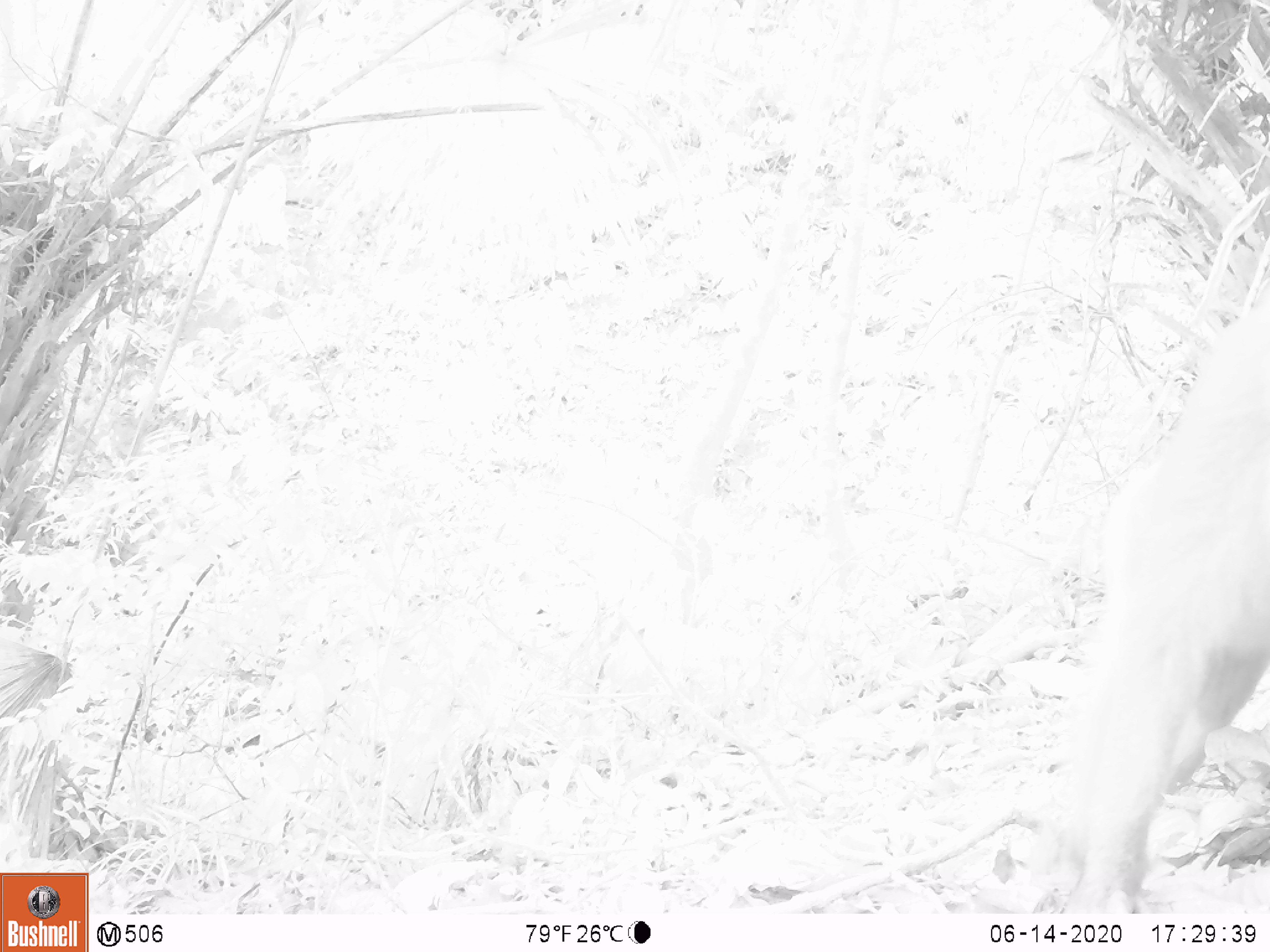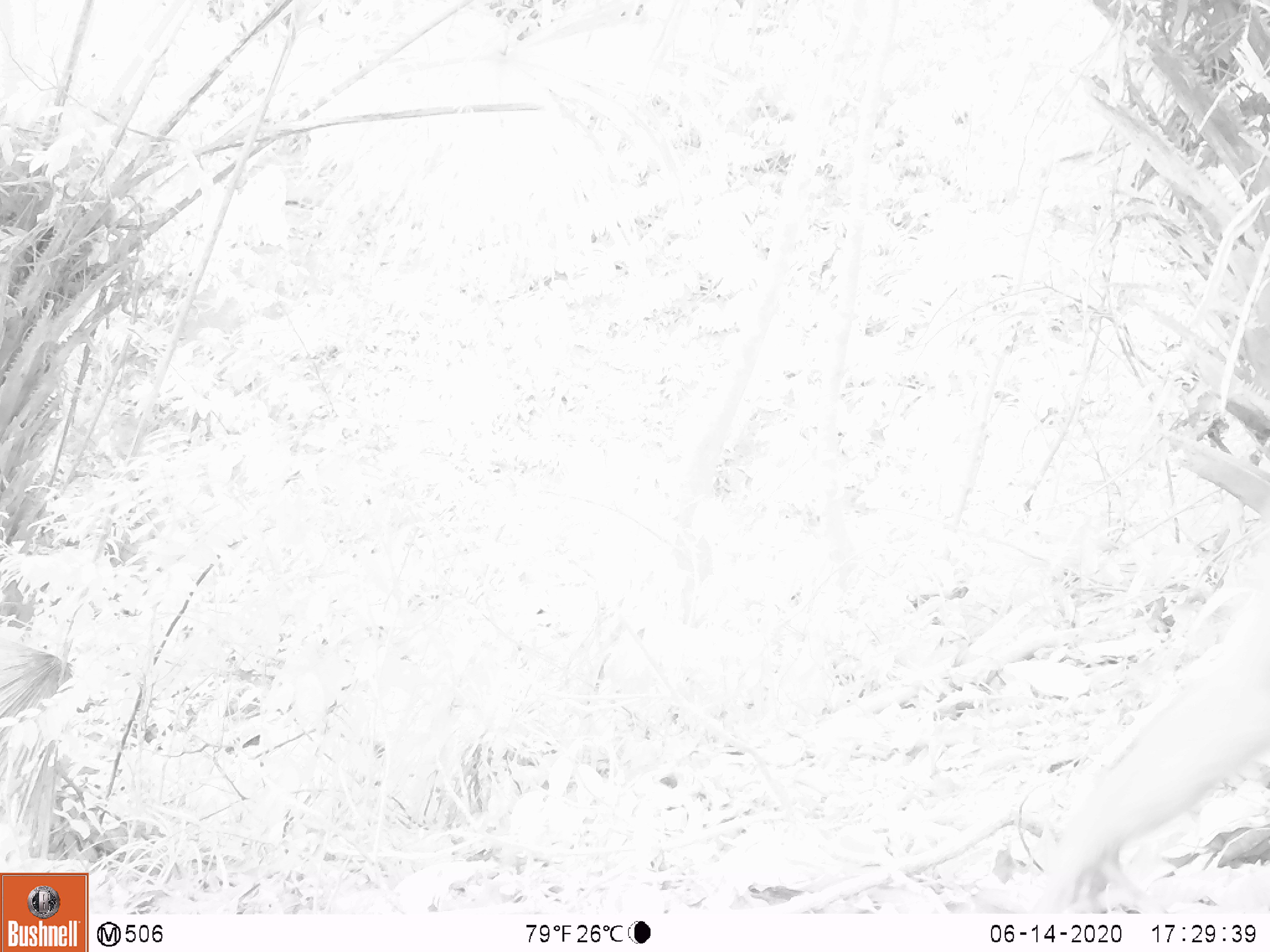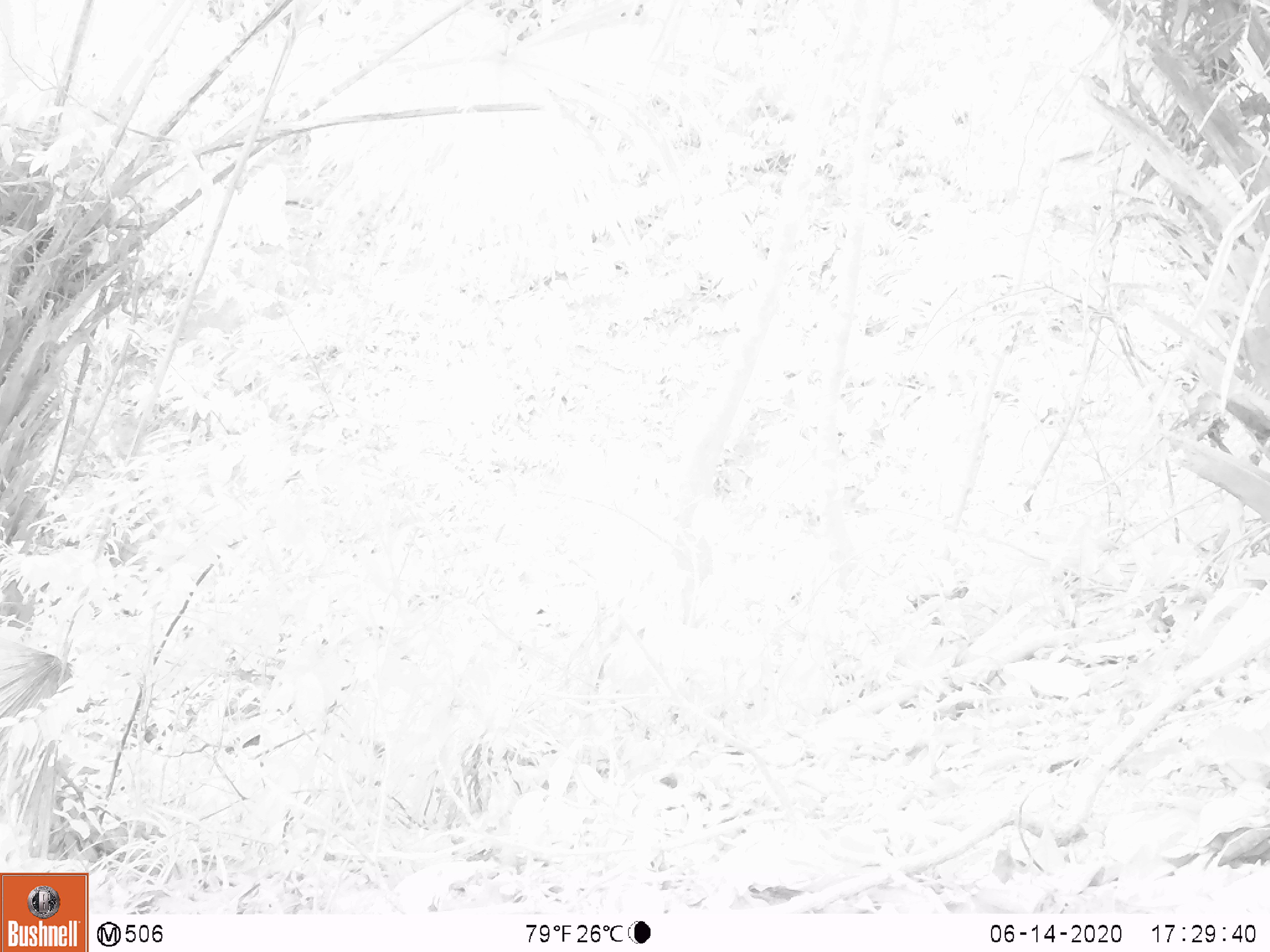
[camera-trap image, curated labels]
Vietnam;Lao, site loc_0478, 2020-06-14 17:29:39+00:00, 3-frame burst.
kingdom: Animalia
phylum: Chordata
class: Mammalia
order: Primates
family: Cercopithecidae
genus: Macaca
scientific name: Macaca nemestrina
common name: pig-tailed macaque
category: pig tailed macaque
Pig tailed macaque (pig-tailed macaque) (Macaca nemestrina). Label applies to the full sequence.